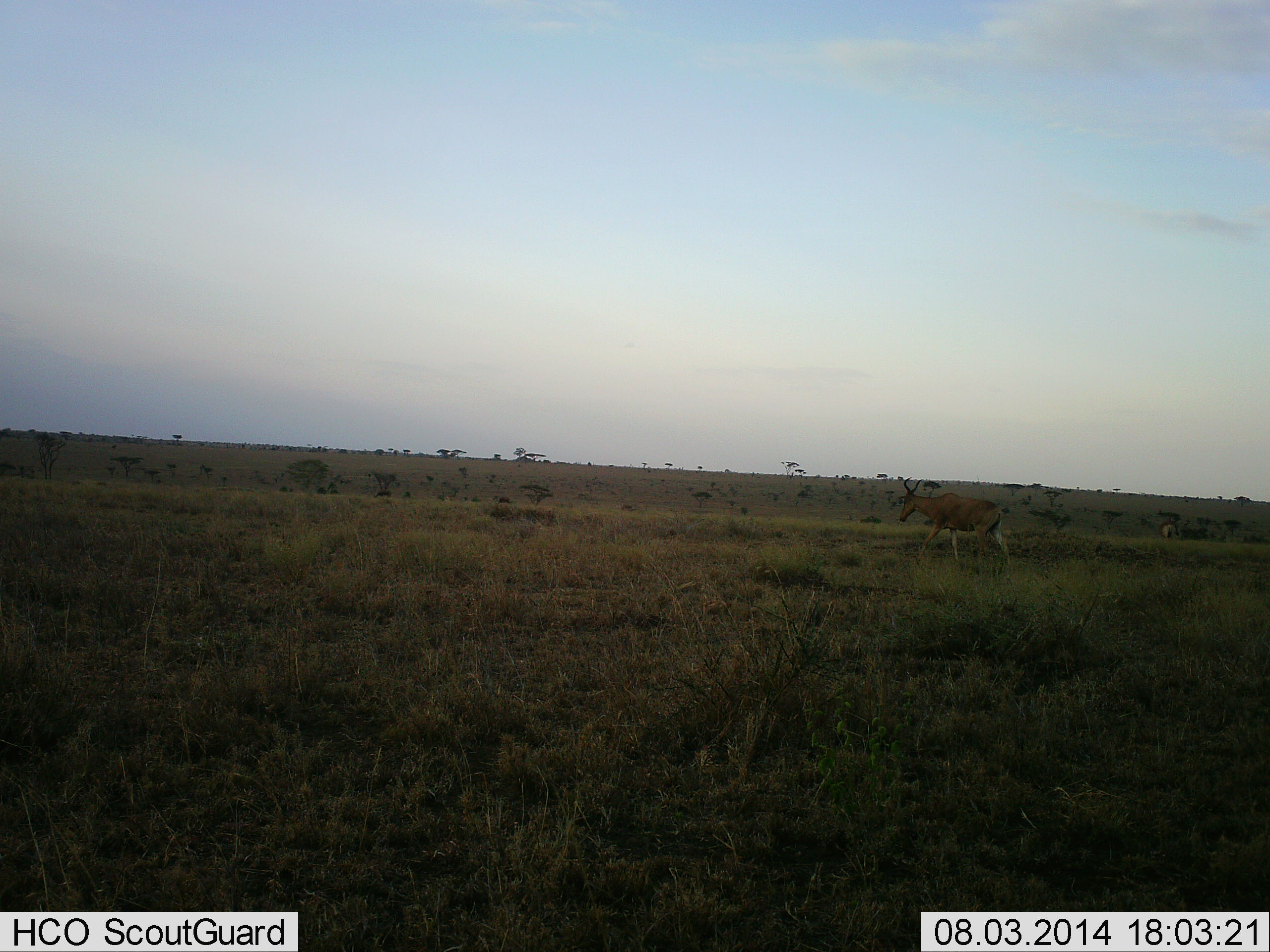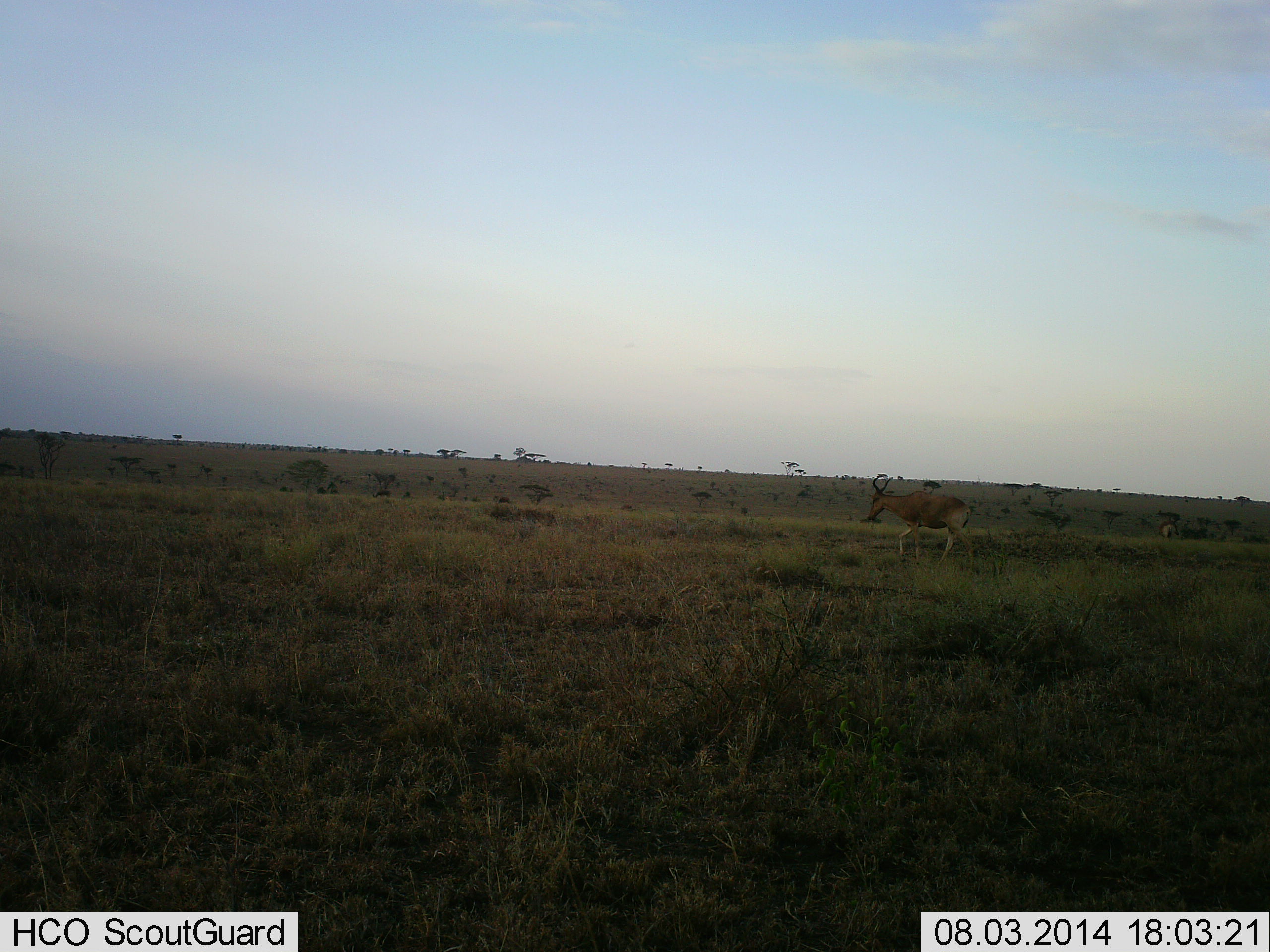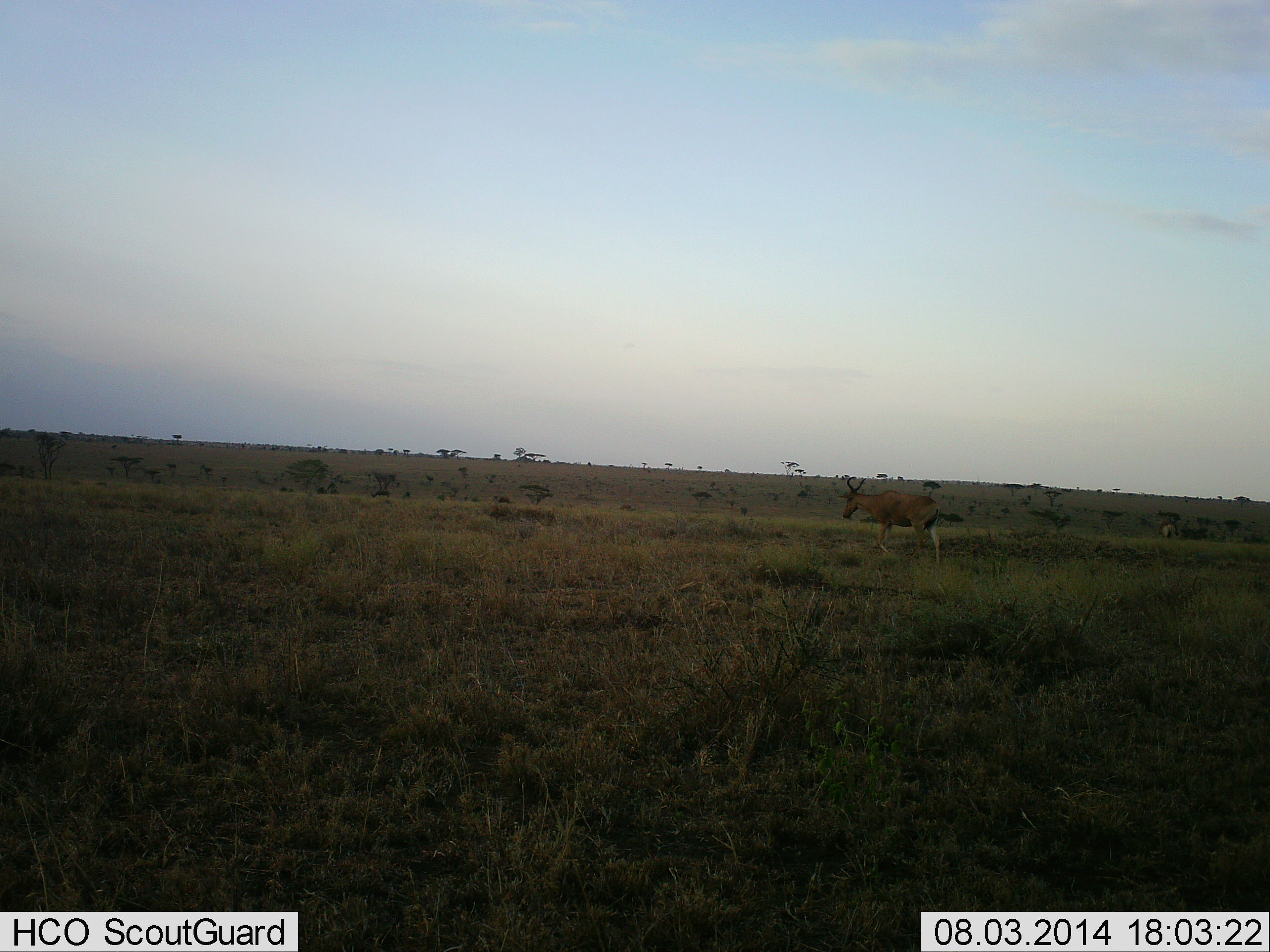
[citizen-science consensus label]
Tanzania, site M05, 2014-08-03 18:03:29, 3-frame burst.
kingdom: Animalia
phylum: Chordata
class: Mammalia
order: Artiodactyla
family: Bovidae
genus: Alcelaphus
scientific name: Alcelaphus buselaphus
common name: hartebeest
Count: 1.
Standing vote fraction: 25%.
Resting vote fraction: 0%.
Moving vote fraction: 100%.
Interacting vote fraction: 0%.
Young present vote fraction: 0%.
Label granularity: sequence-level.